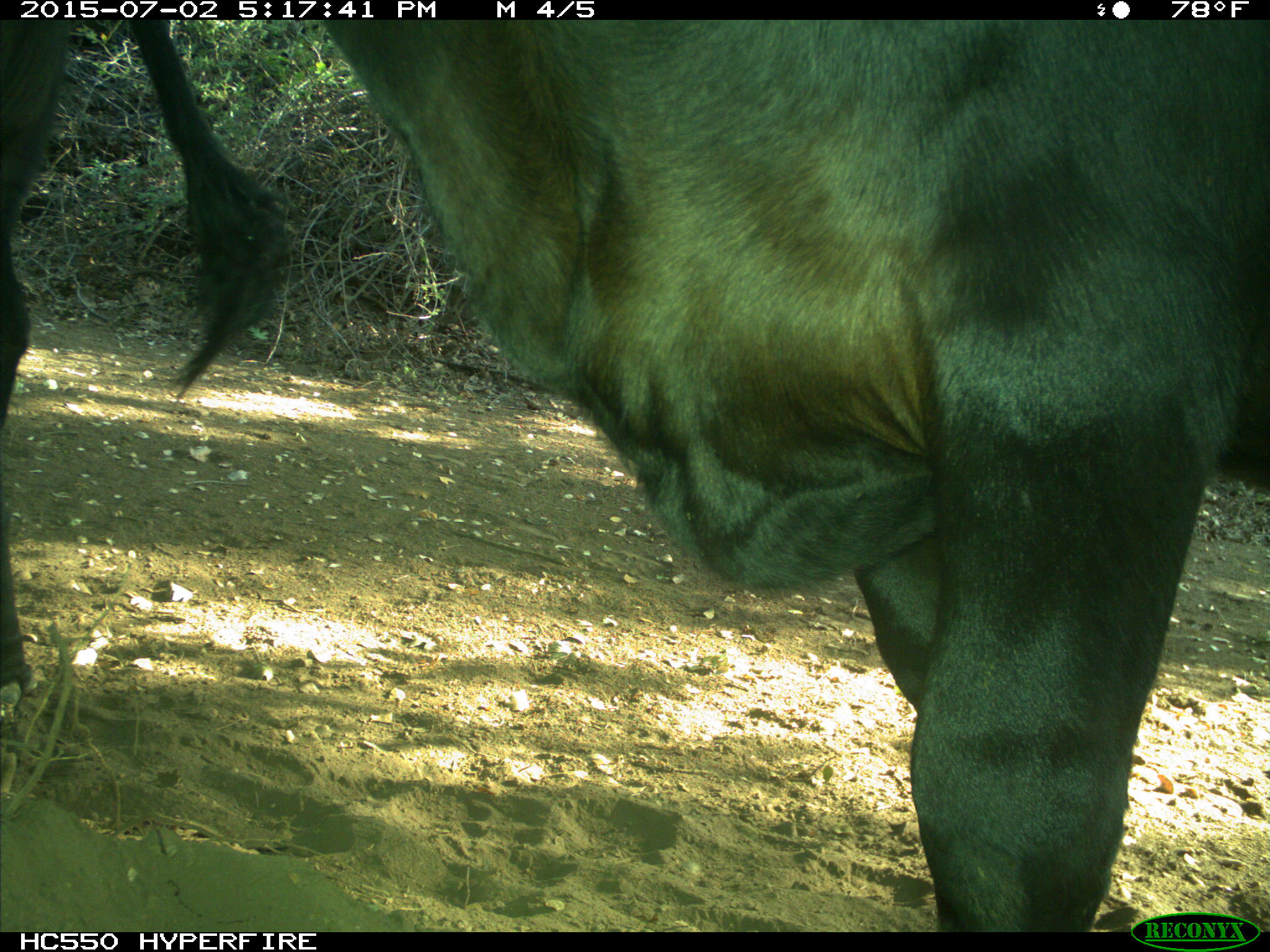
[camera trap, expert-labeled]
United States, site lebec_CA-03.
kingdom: Animalia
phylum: Chordata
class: Mammalia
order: Artiodactyla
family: Bovidae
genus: Bos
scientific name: Bos taurus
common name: domestic cow